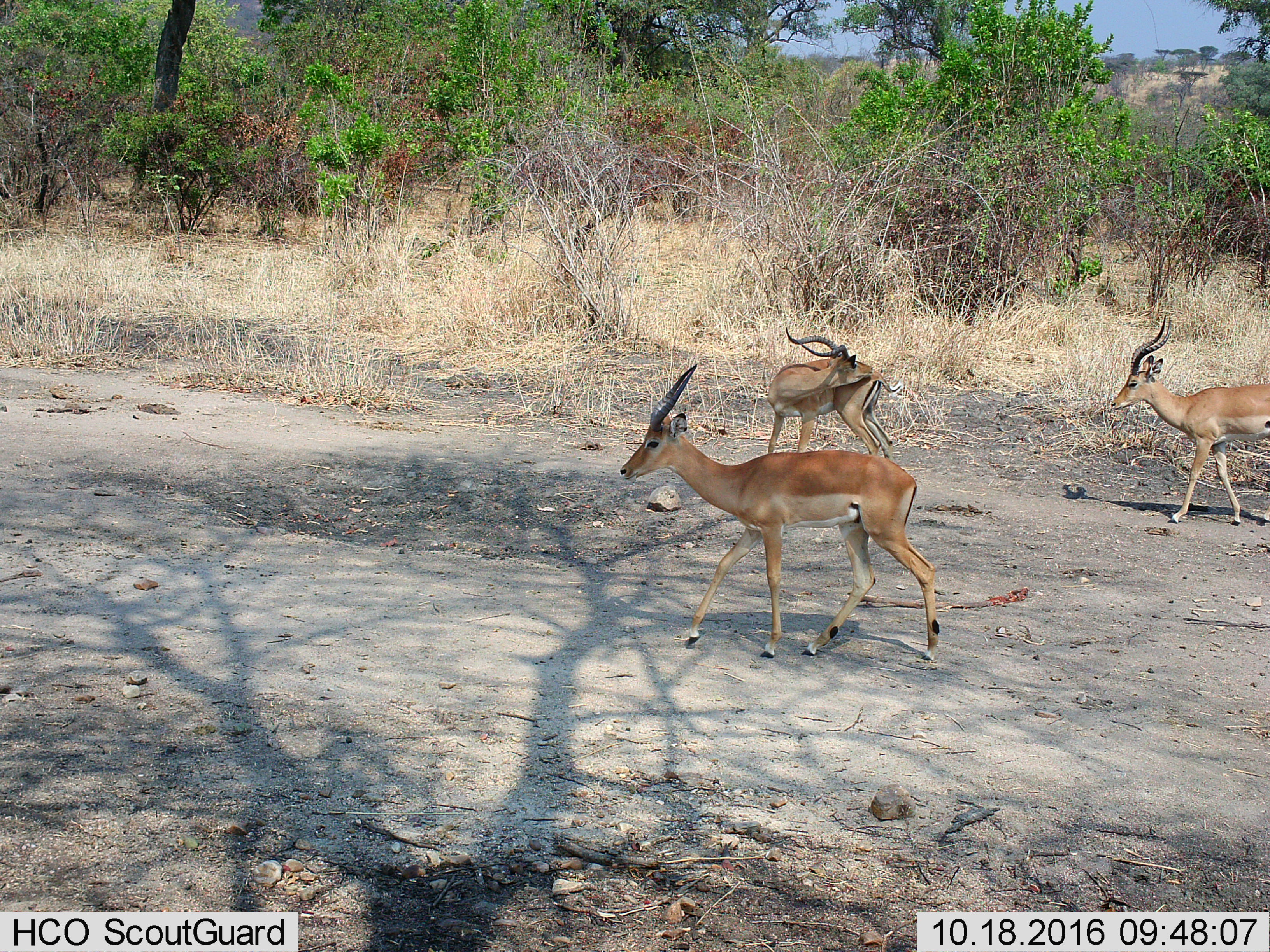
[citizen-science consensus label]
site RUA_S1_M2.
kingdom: Animalia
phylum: Chordata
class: Mammalia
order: Artiodactyla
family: Bovidae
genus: Aepyceros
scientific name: Aepyceros melampus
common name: impala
Impala (Aepyceros melampus), count 3. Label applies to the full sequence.